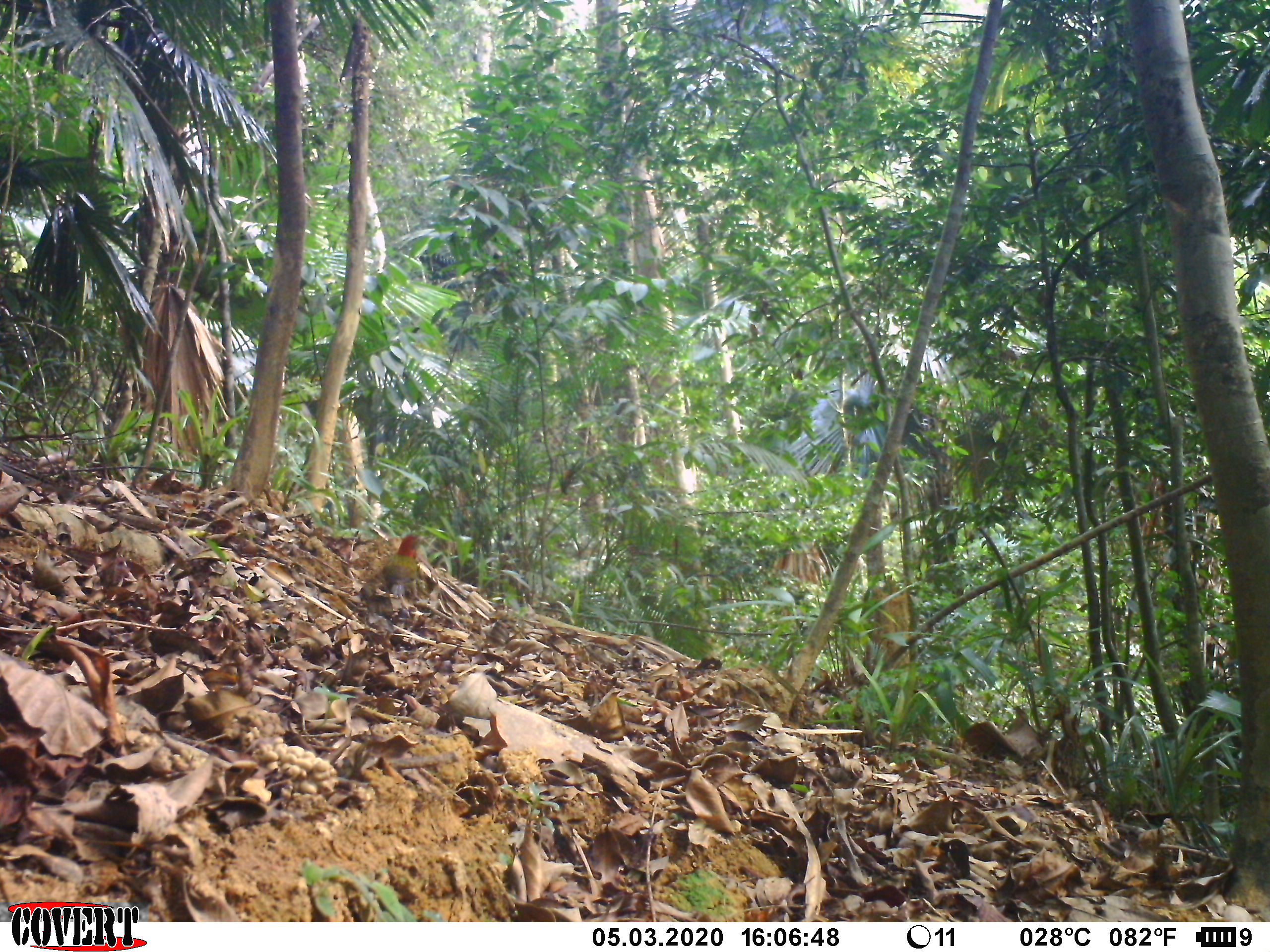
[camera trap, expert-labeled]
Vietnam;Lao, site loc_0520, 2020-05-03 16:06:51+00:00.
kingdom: Animalia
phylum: Chordata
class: Aves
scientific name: Aves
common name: bird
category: unidentified bird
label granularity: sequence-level